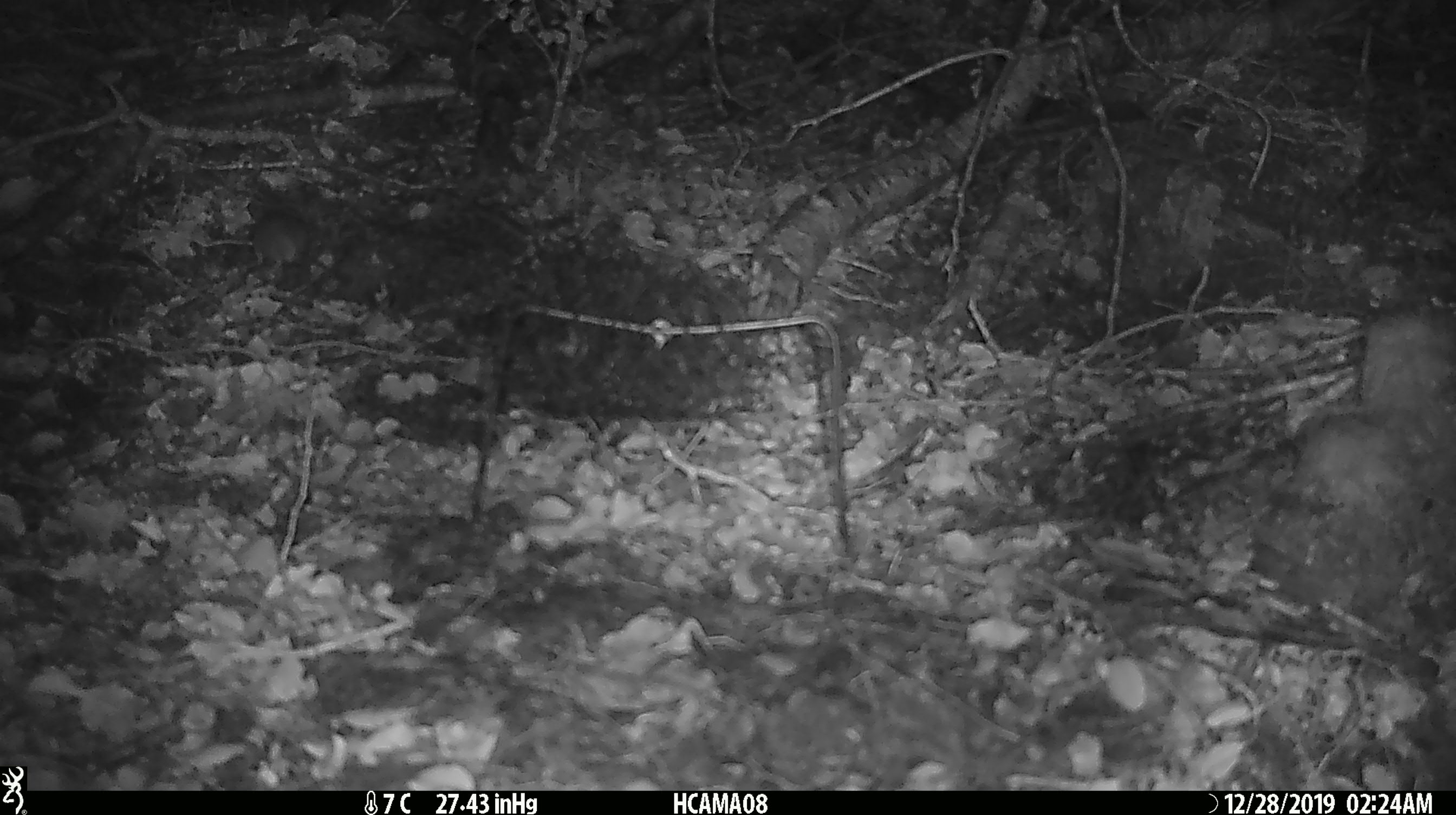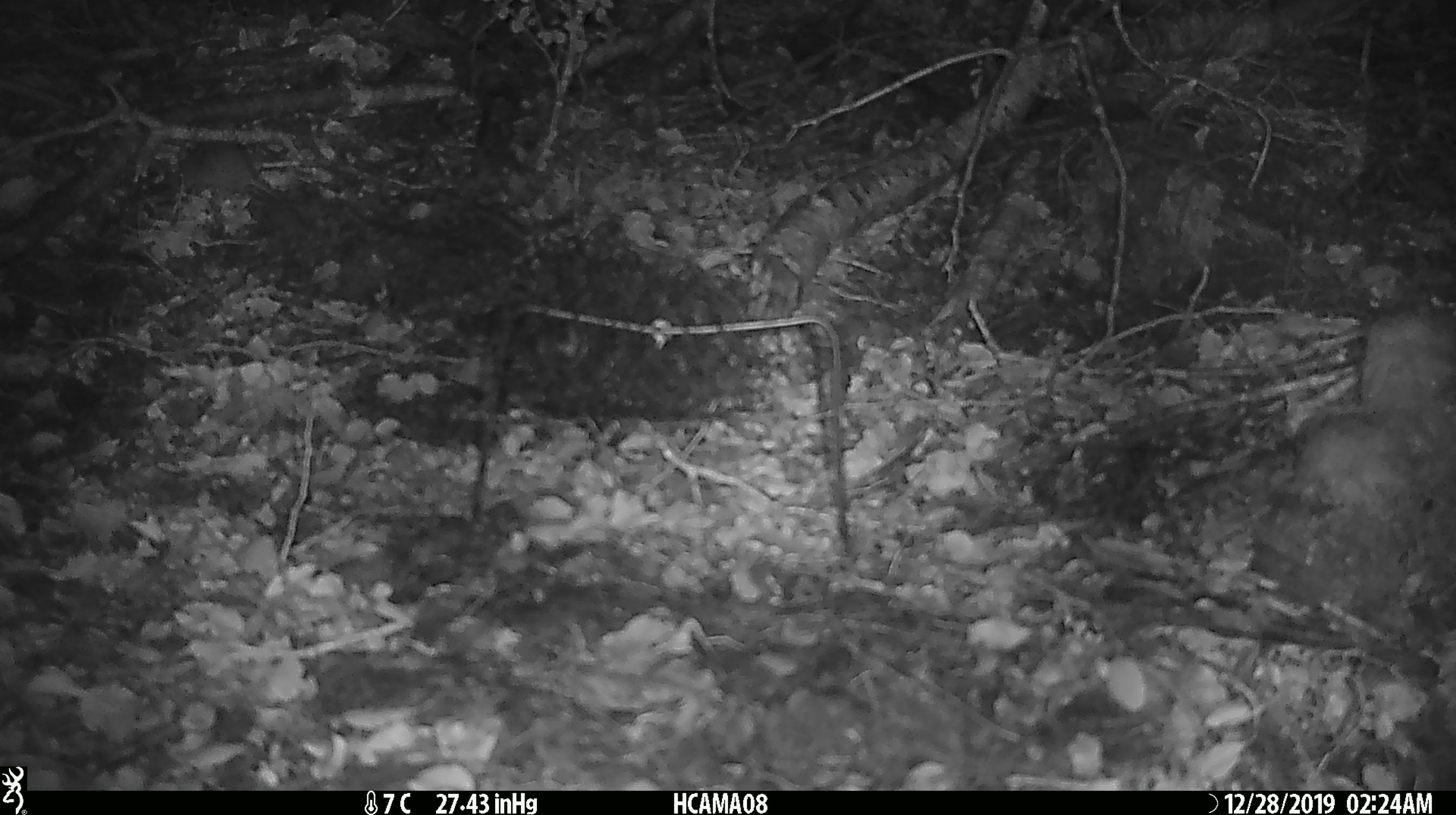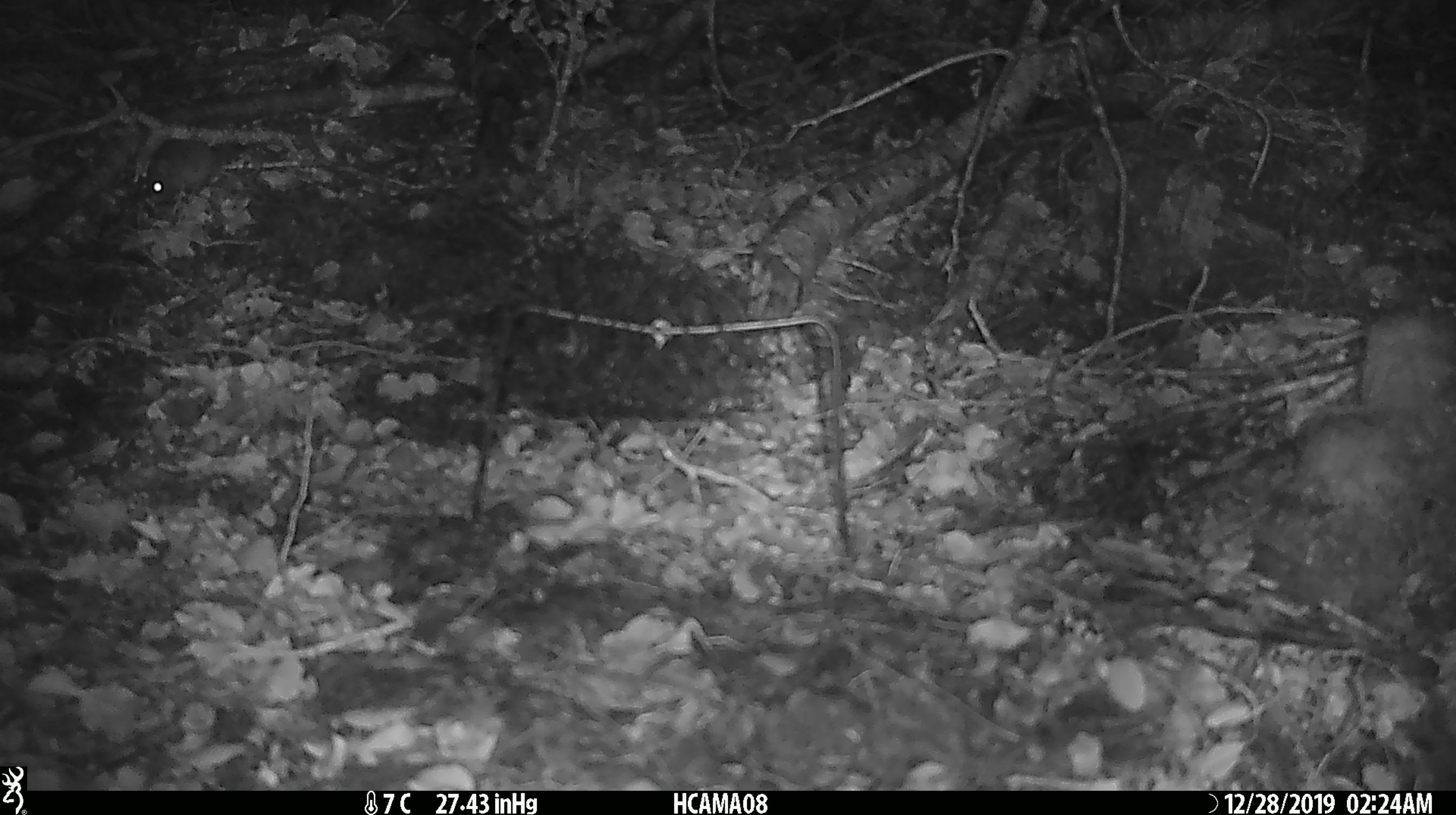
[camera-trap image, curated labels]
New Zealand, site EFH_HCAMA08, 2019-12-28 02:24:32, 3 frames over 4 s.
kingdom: Animalia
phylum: Chordata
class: Mammalia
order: Rodentia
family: Muridae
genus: Mus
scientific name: Mus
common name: mouse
Mouse (Mus).